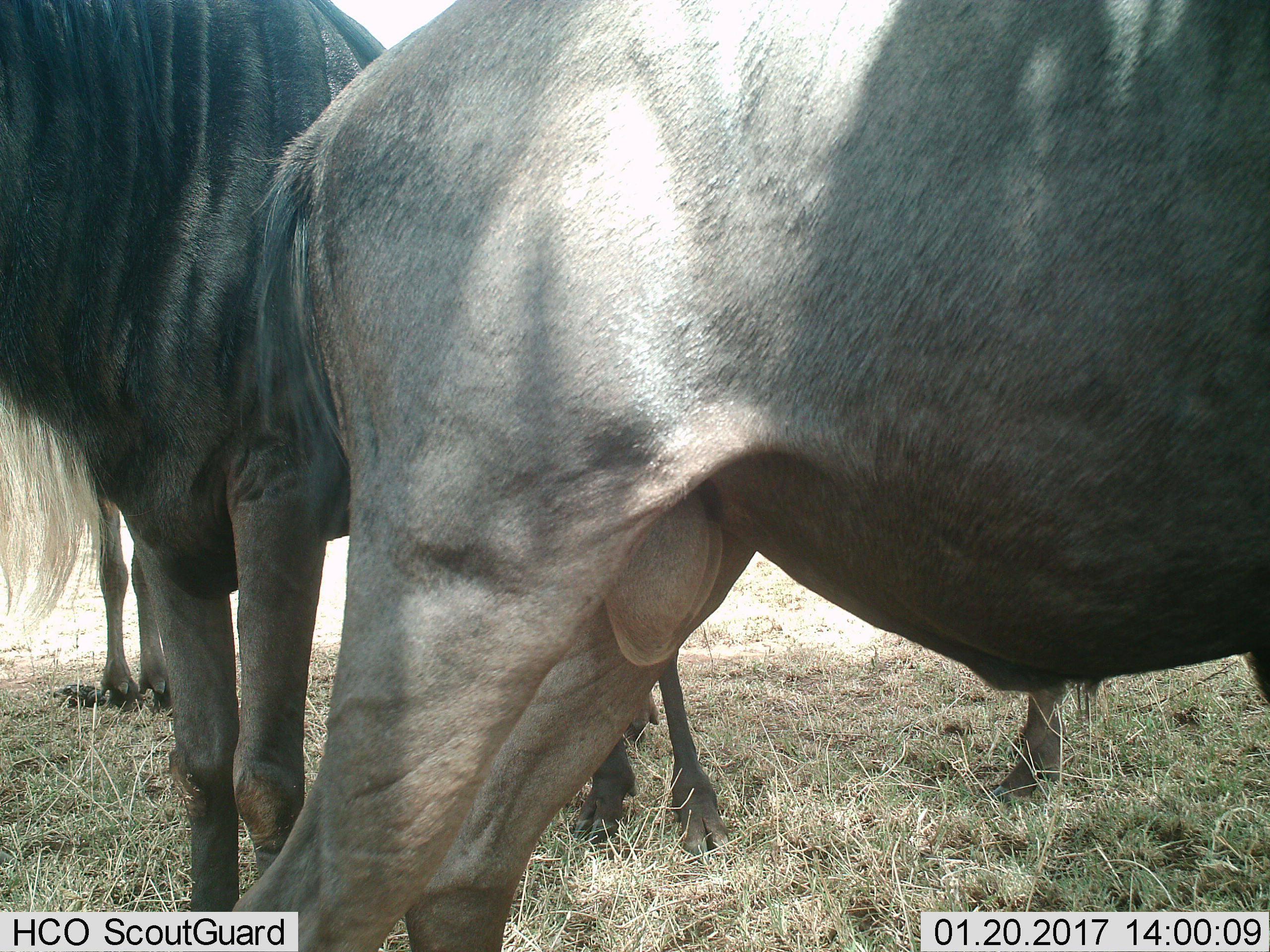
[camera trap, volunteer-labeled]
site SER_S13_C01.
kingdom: Animalia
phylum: Chordata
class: Mammalia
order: Artiodactyla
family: Bovidae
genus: Connochaetes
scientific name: Connochaetes taurinus taurinus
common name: blue wildebeest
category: wildebeestblue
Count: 4.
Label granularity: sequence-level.